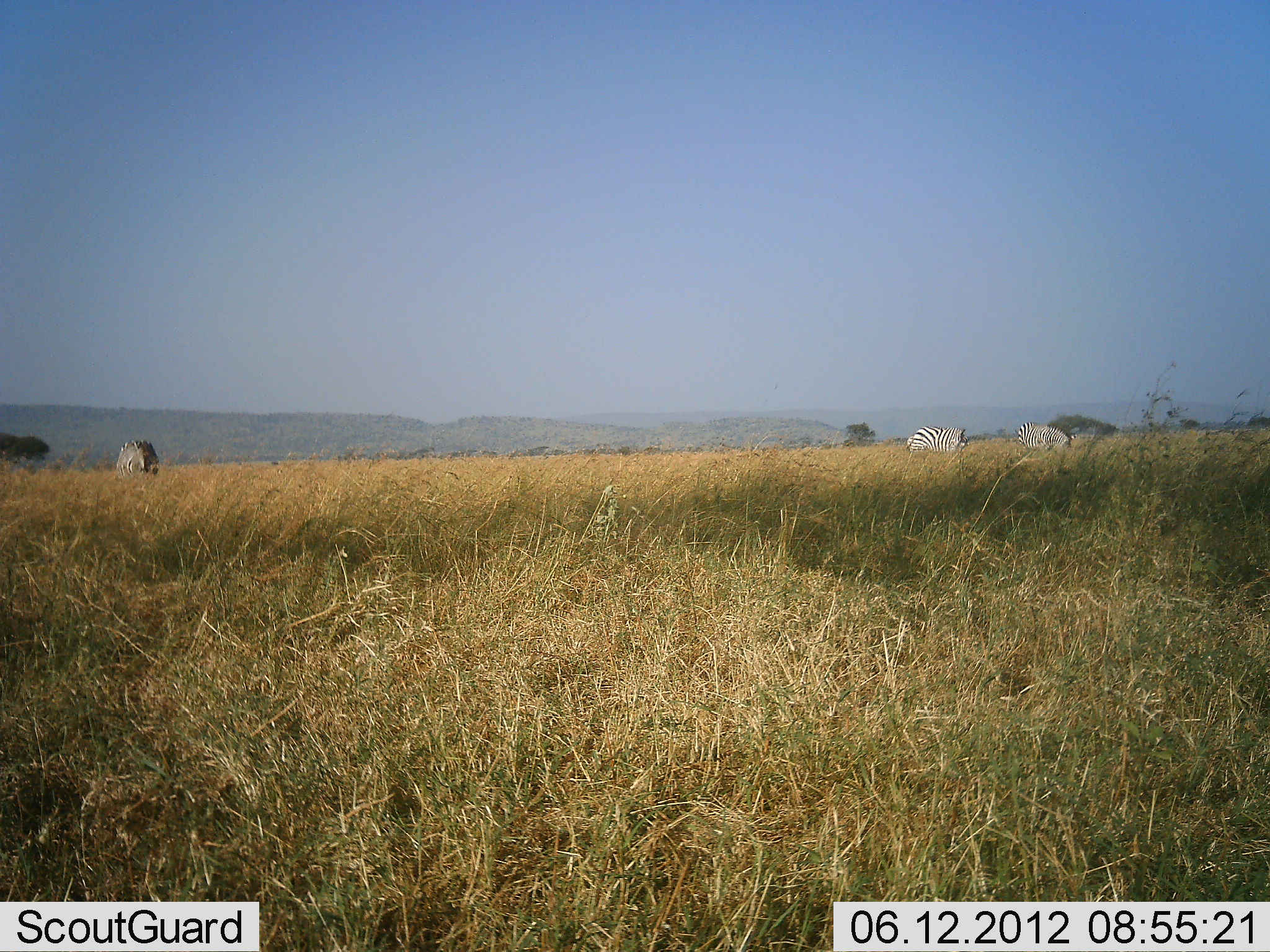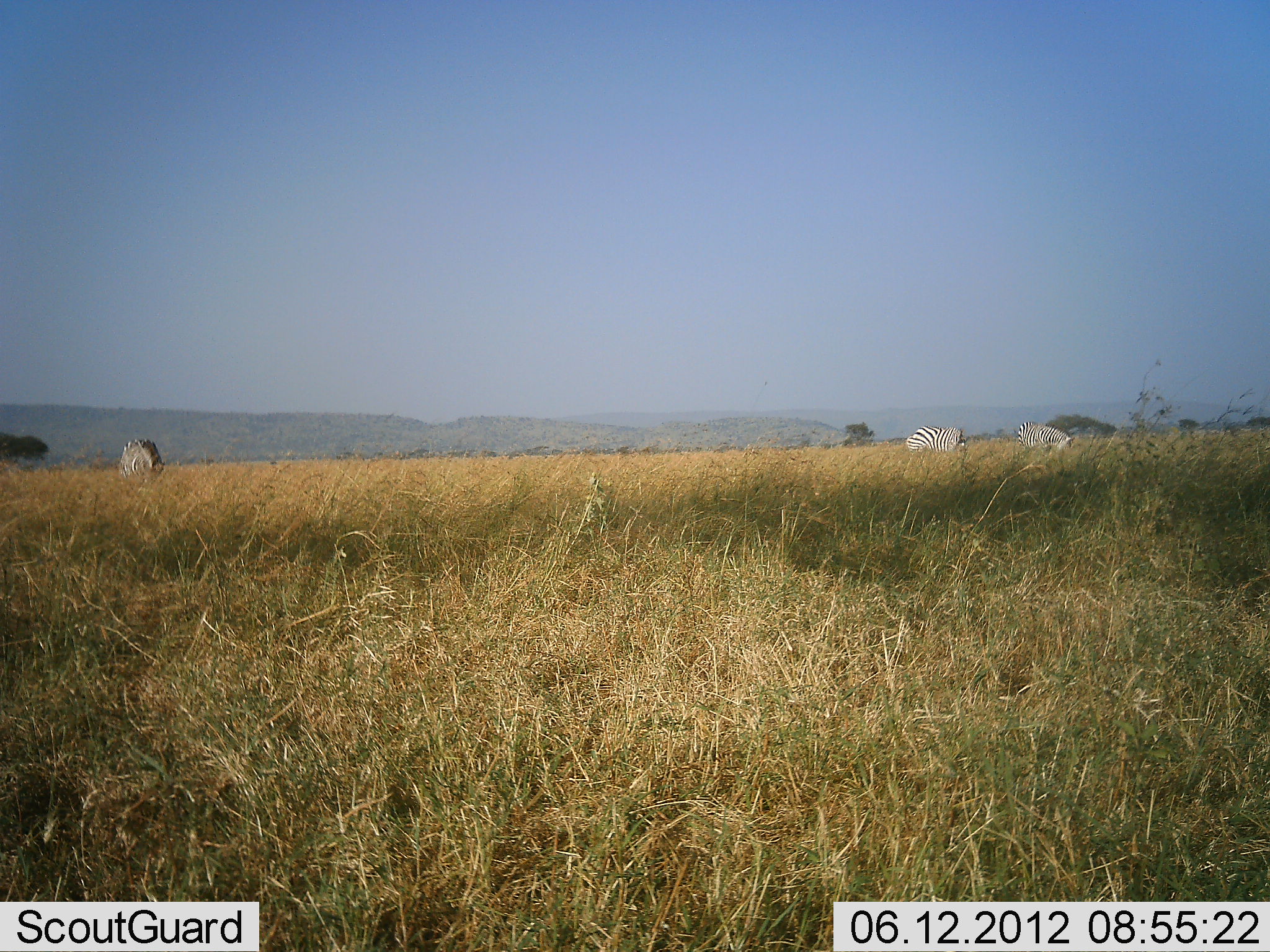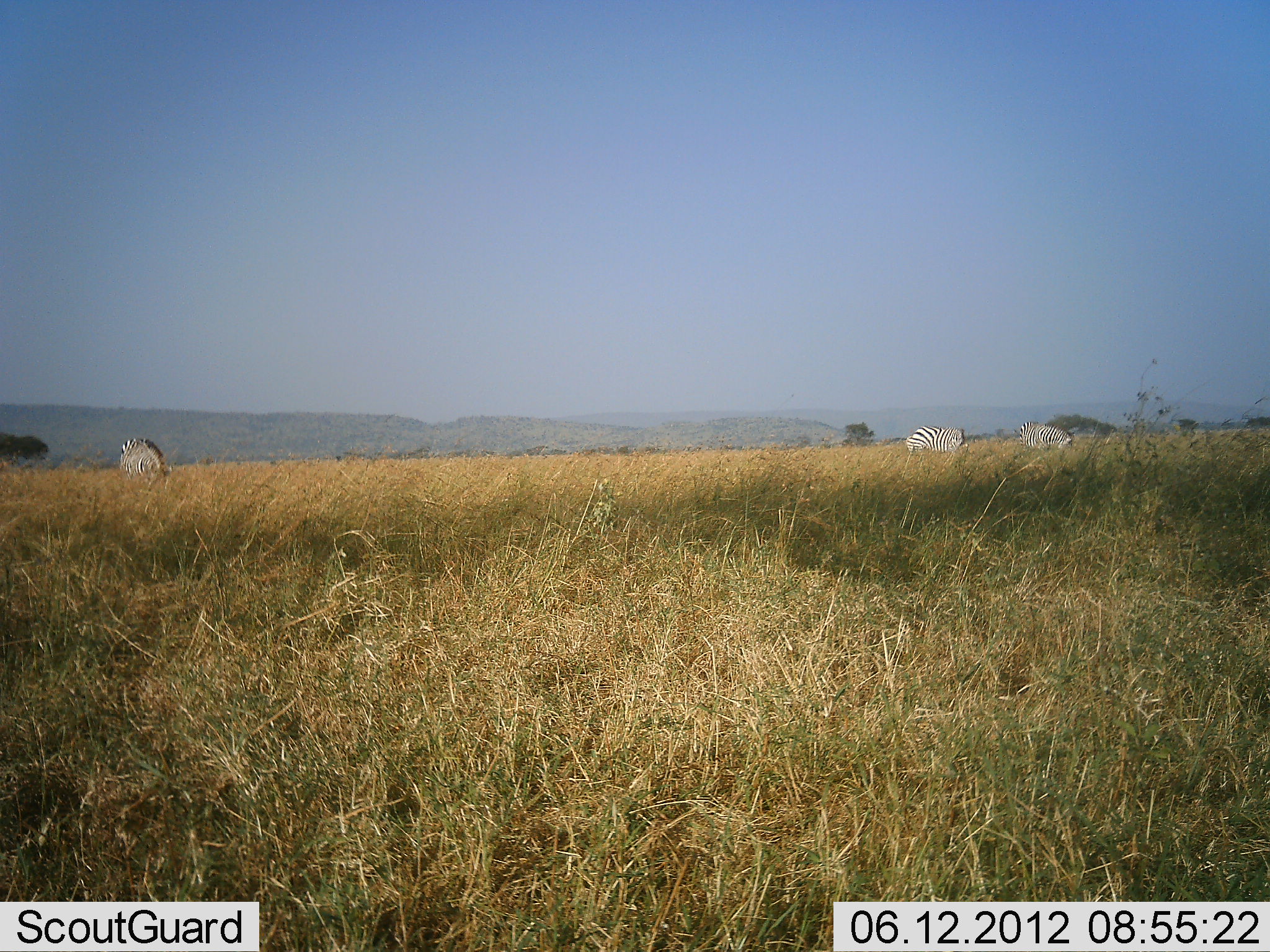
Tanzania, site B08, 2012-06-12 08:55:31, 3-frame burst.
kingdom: Animalia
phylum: Chordata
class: Mammalia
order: Perissodactyla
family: Equidae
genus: Equus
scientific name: Equus quagga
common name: plains zebra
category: zebra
Zebra (plains zebra) (Equus quagga), count 3. Behavior (volunteer vote fractions): standing 0%, resting 0%, moving 0%, interacting 0%. Young present (vote fraction): 0%. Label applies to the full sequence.